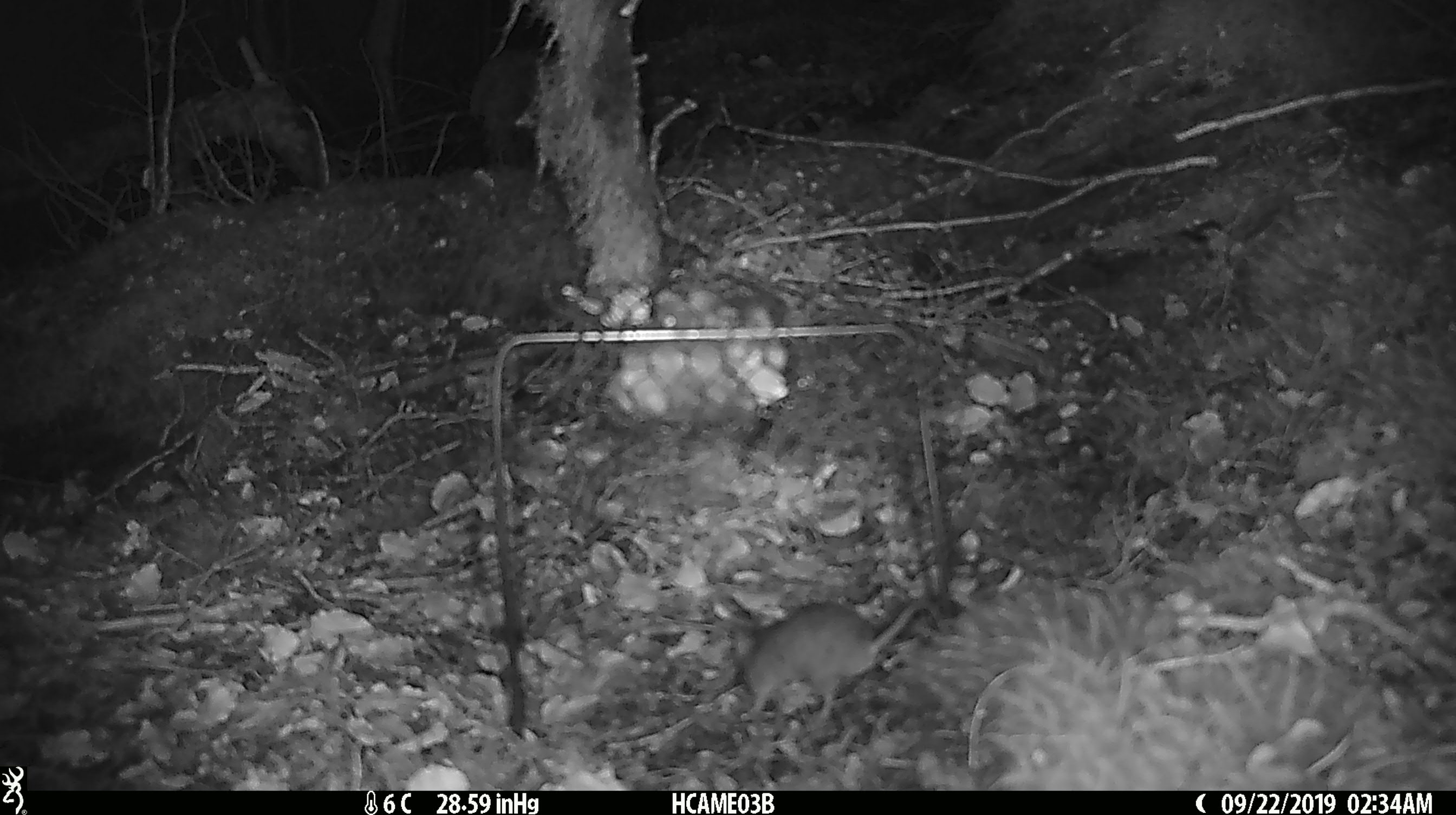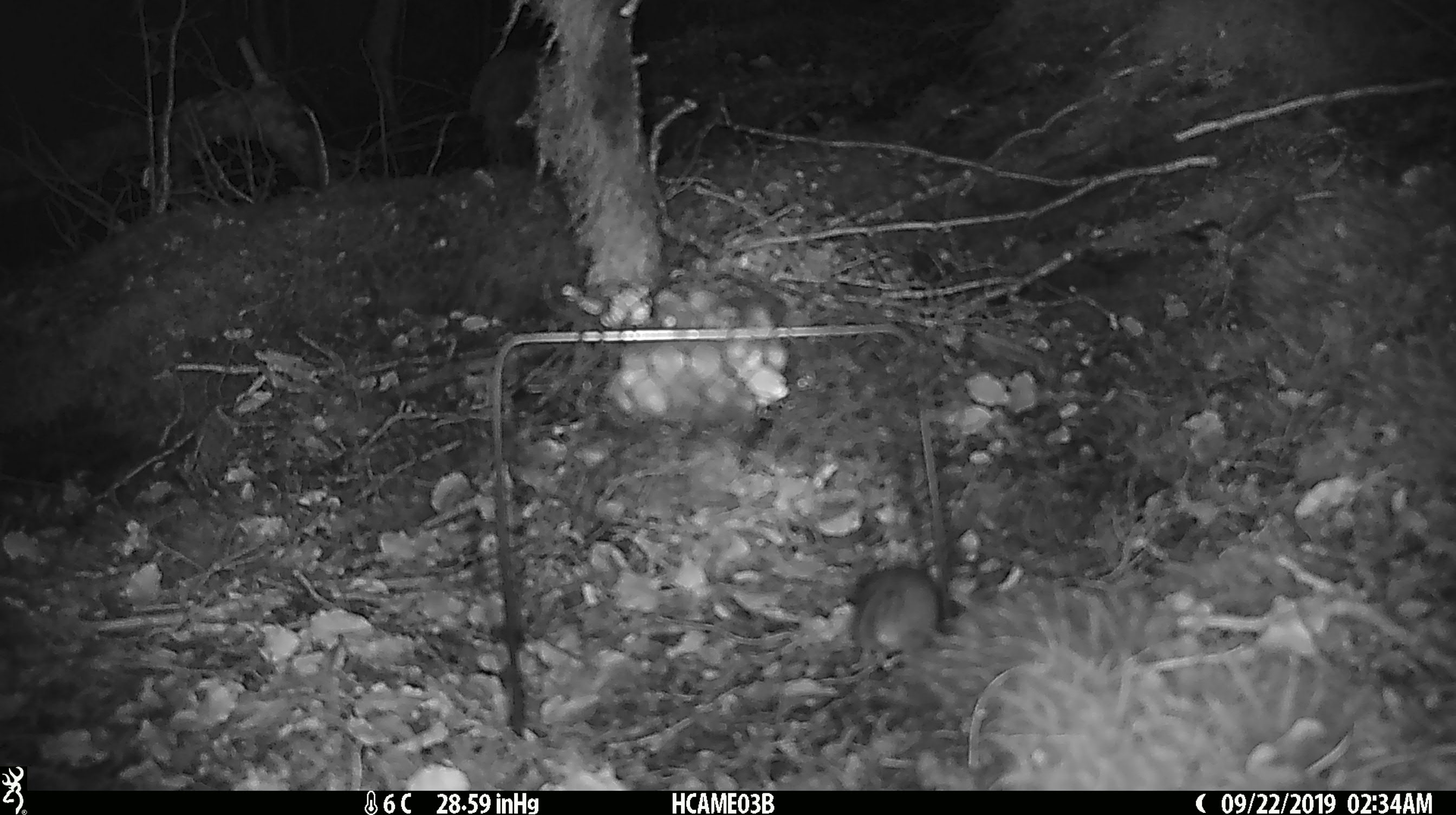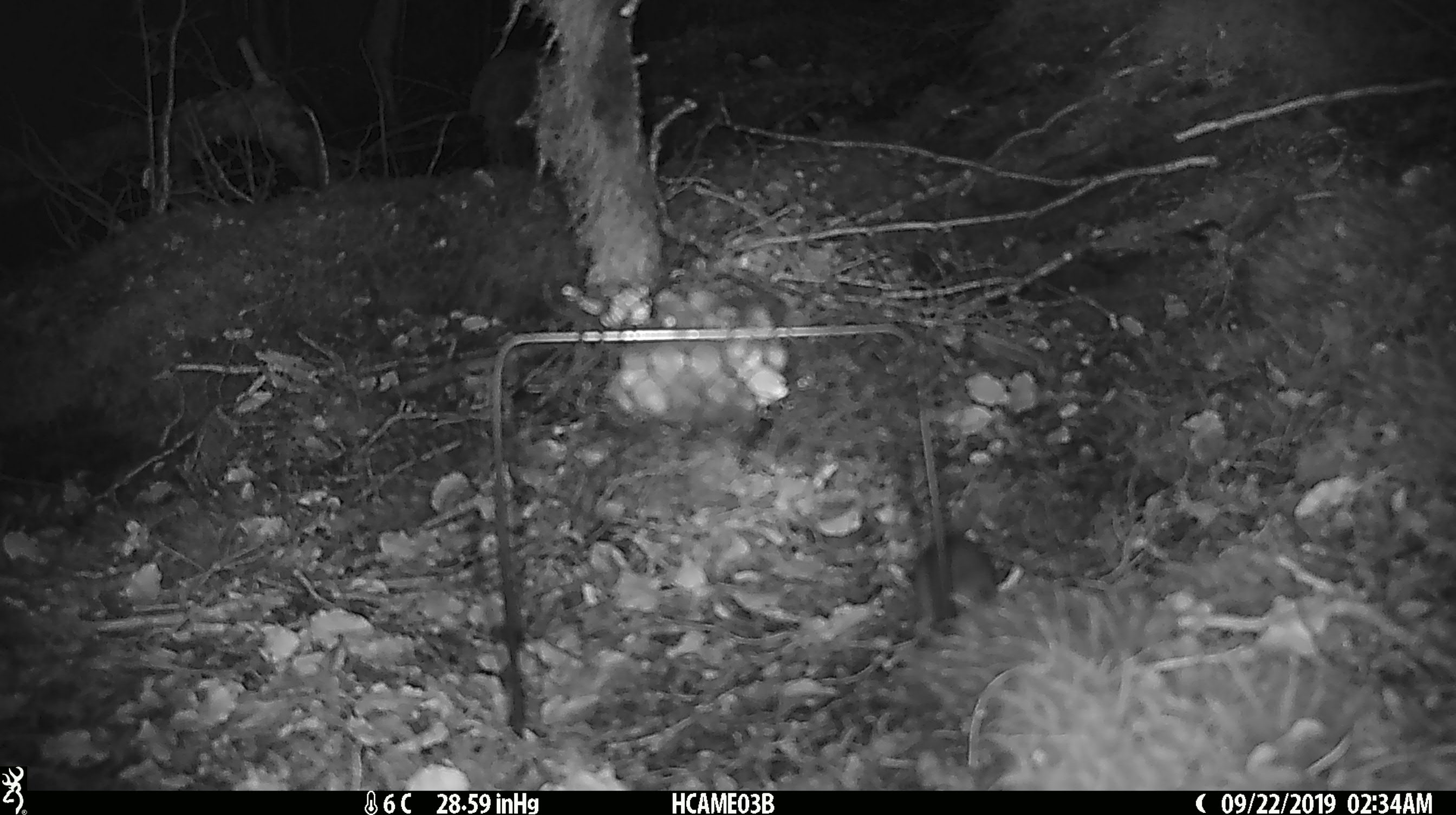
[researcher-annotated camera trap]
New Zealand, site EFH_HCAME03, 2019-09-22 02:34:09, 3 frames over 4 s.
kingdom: Animalia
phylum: Chordata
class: Mammalia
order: Rodentia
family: Muridae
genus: Mus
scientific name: Mus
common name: mouse